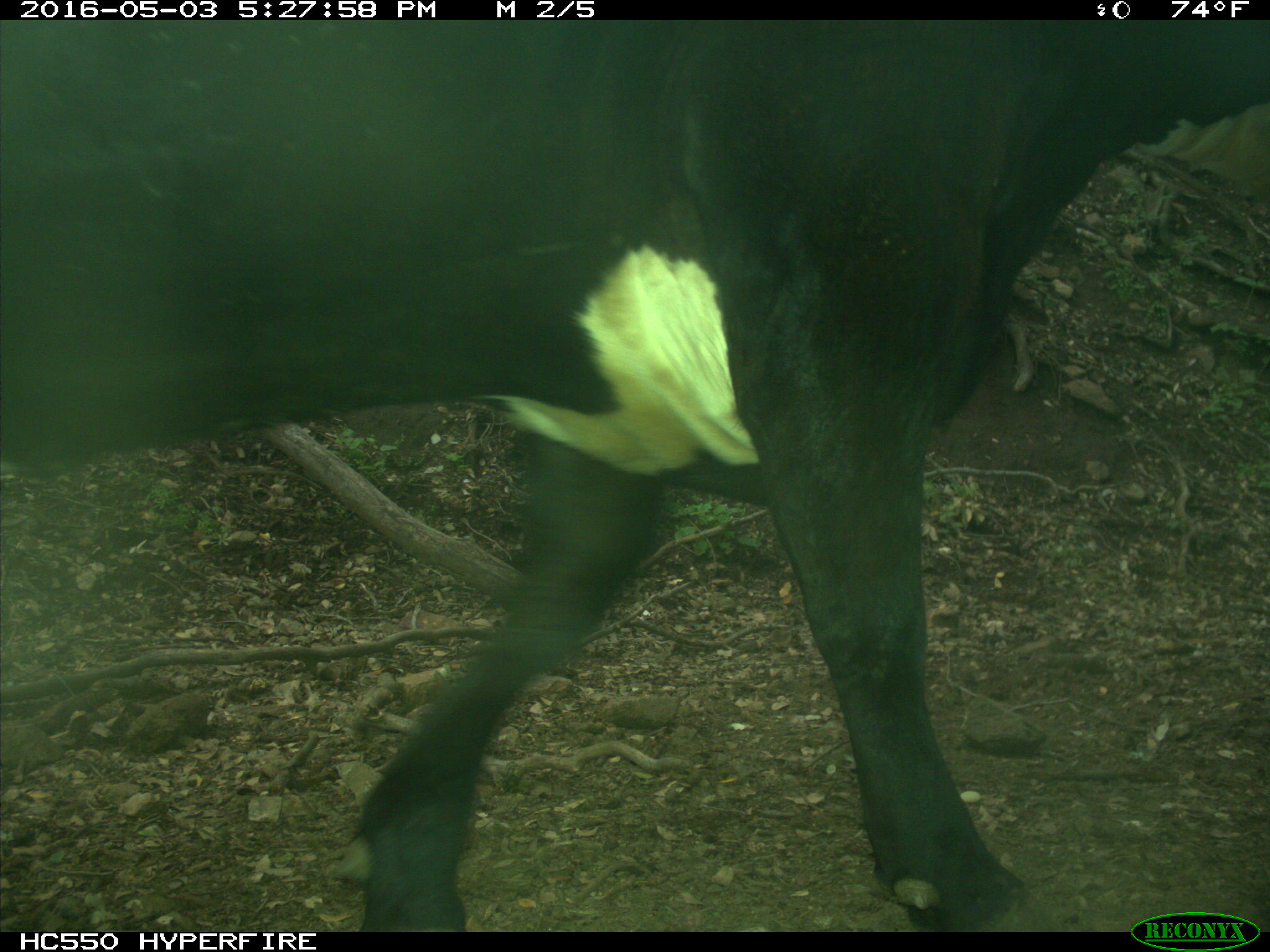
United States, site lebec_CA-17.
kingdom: Animalia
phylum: Chordata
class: Mammalia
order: Artiodactyla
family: Bovidae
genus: Bos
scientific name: Bos taurus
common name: domestic cow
Bos taurus (domestic cow).